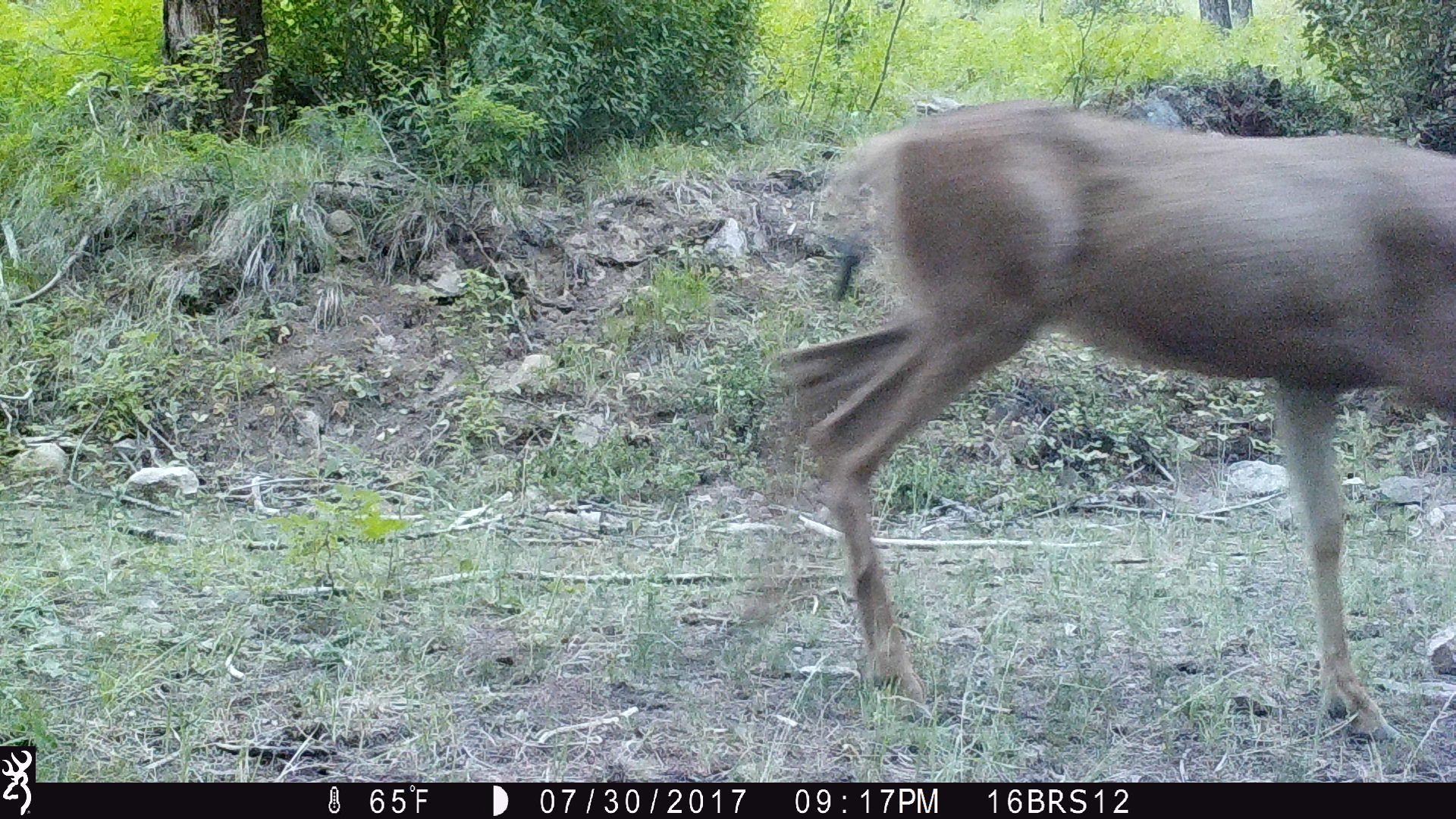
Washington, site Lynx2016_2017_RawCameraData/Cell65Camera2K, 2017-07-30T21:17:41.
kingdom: Animalia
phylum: Chordata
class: Mammalia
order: Artiodactyla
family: Cervidae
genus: Odocoileus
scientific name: Odocoileus hemionus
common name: mule deer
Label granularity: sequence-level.